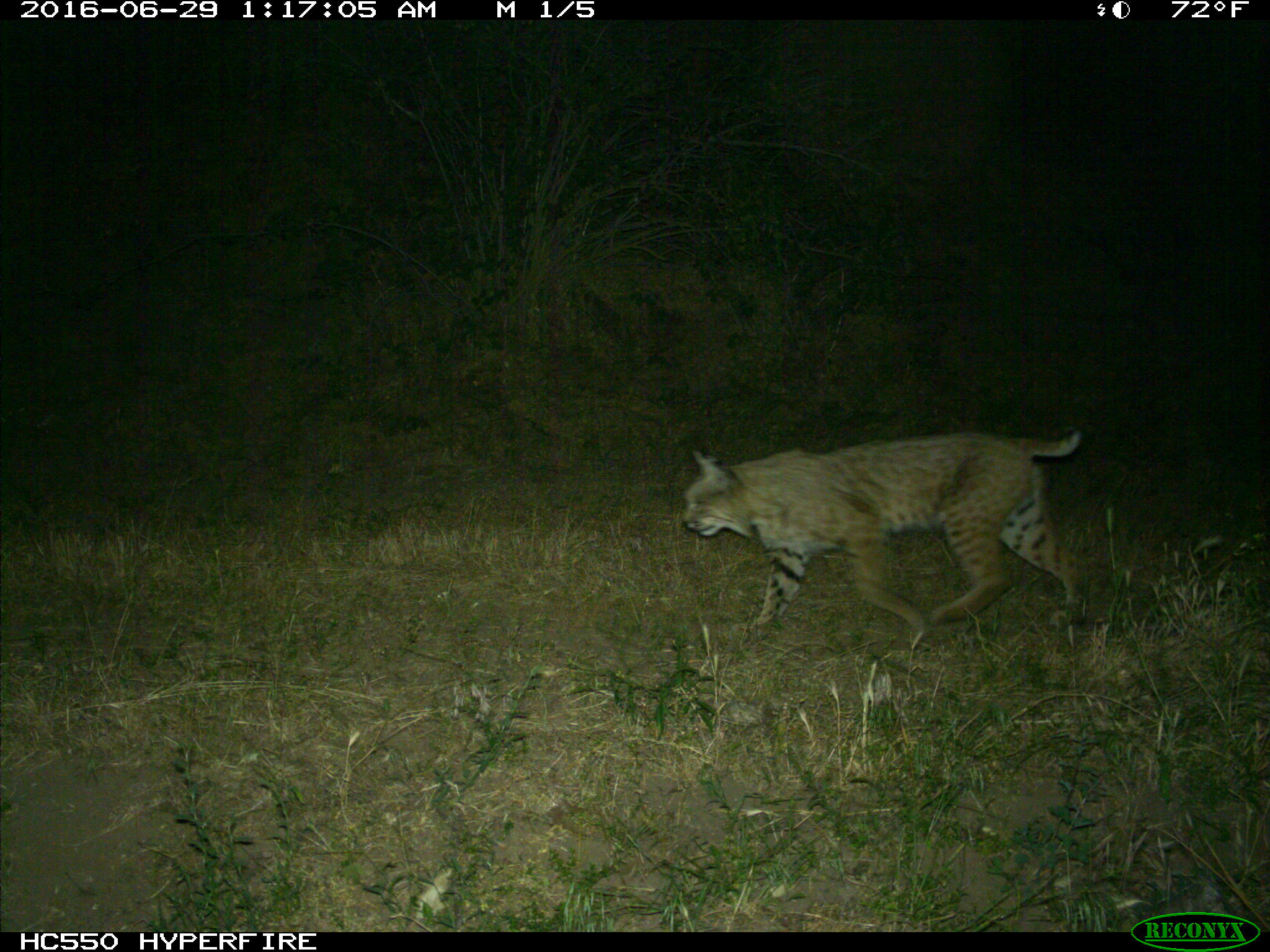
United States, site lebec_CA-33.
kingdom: Animalia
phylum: Chordata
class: Mammalia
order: Carnivora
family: Felidae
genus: Lynx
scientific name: Lynx rufus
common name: bobcat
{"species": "Lynx rufus (bobcat)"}